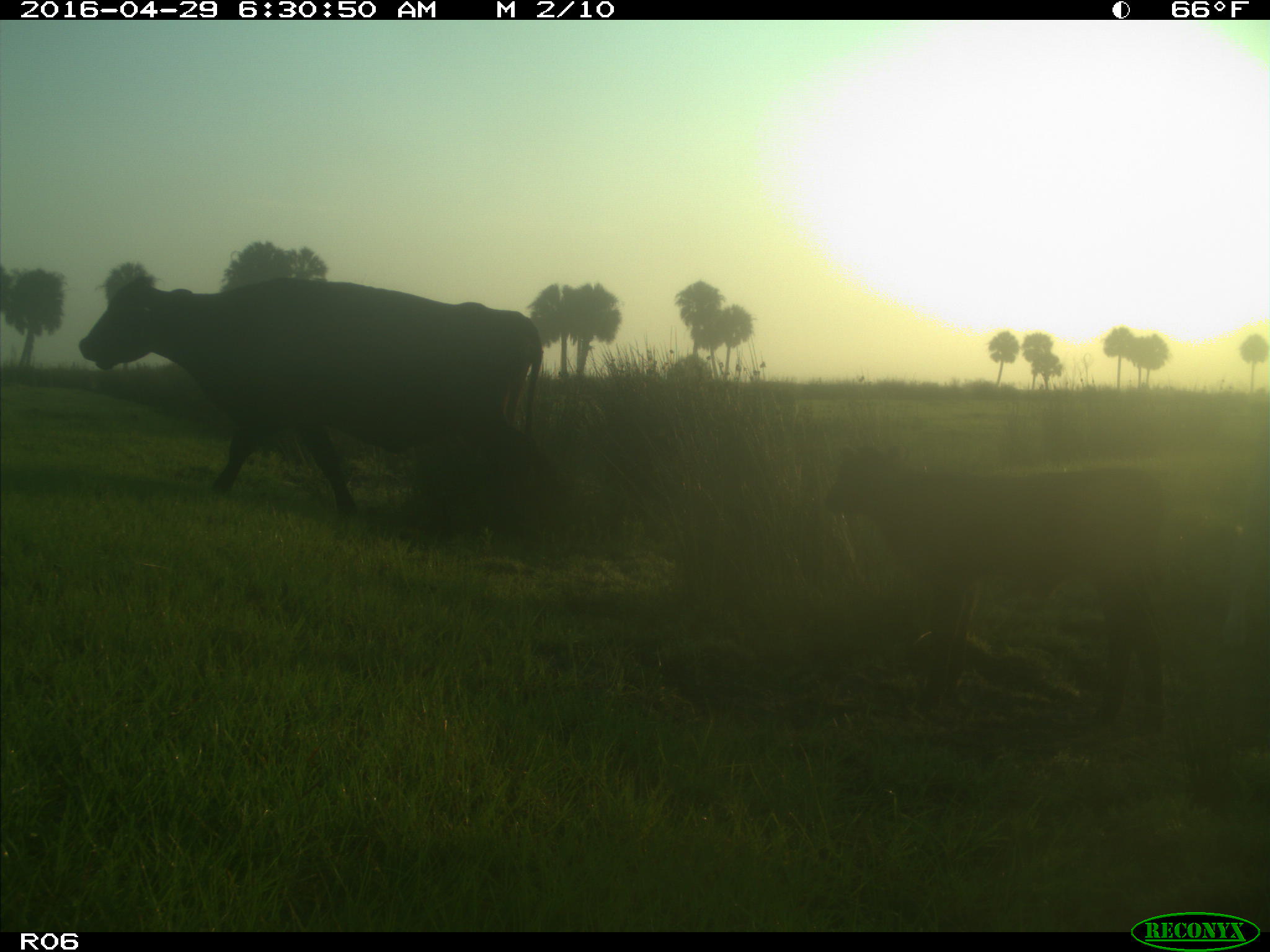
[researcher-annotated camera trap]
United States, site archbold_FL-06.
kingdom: Animalia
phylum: Chordata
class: Mammalia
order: Artiodactyla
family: Bovidae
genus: Bos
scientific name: Bos taurus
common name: domestic cow